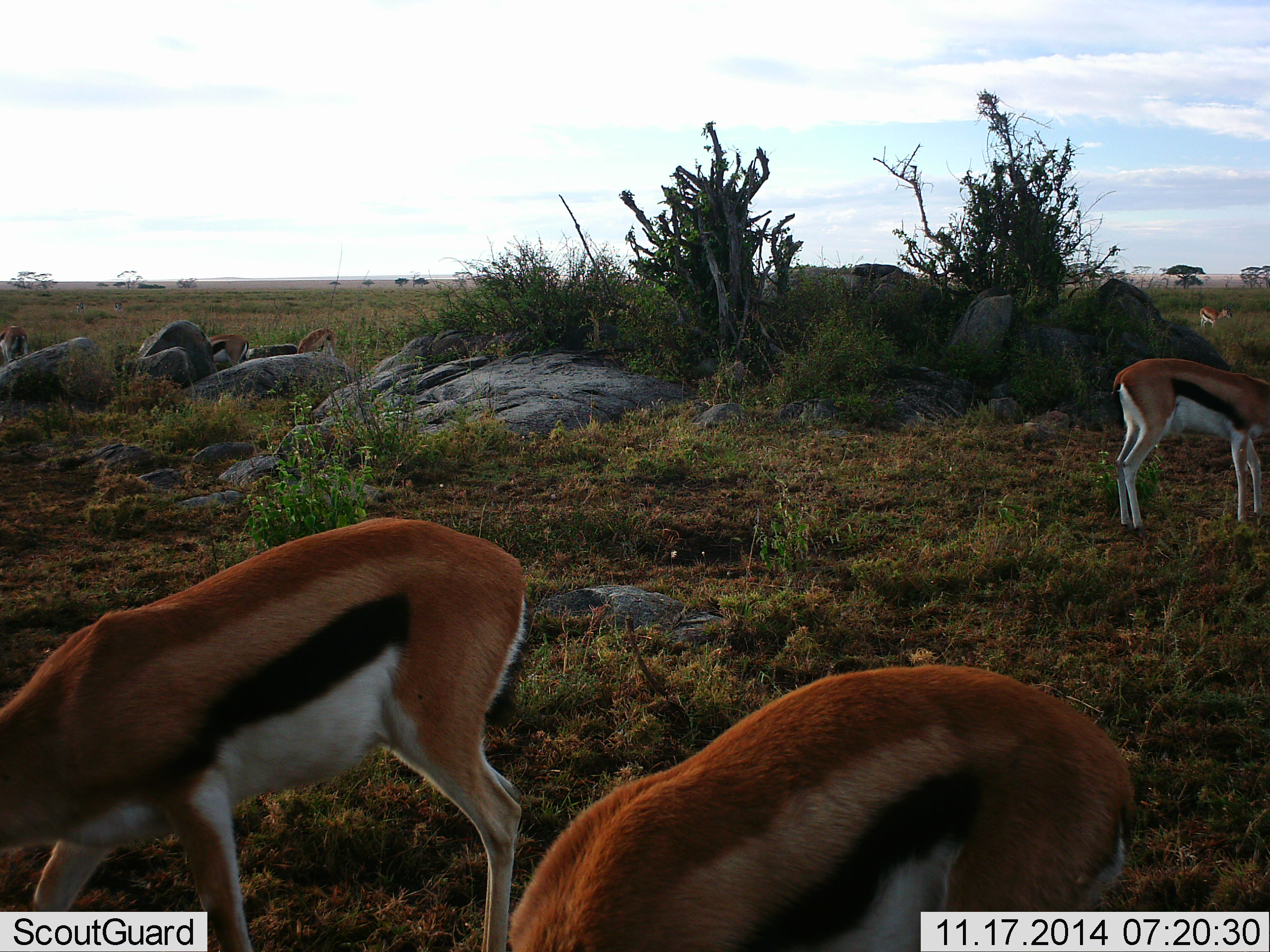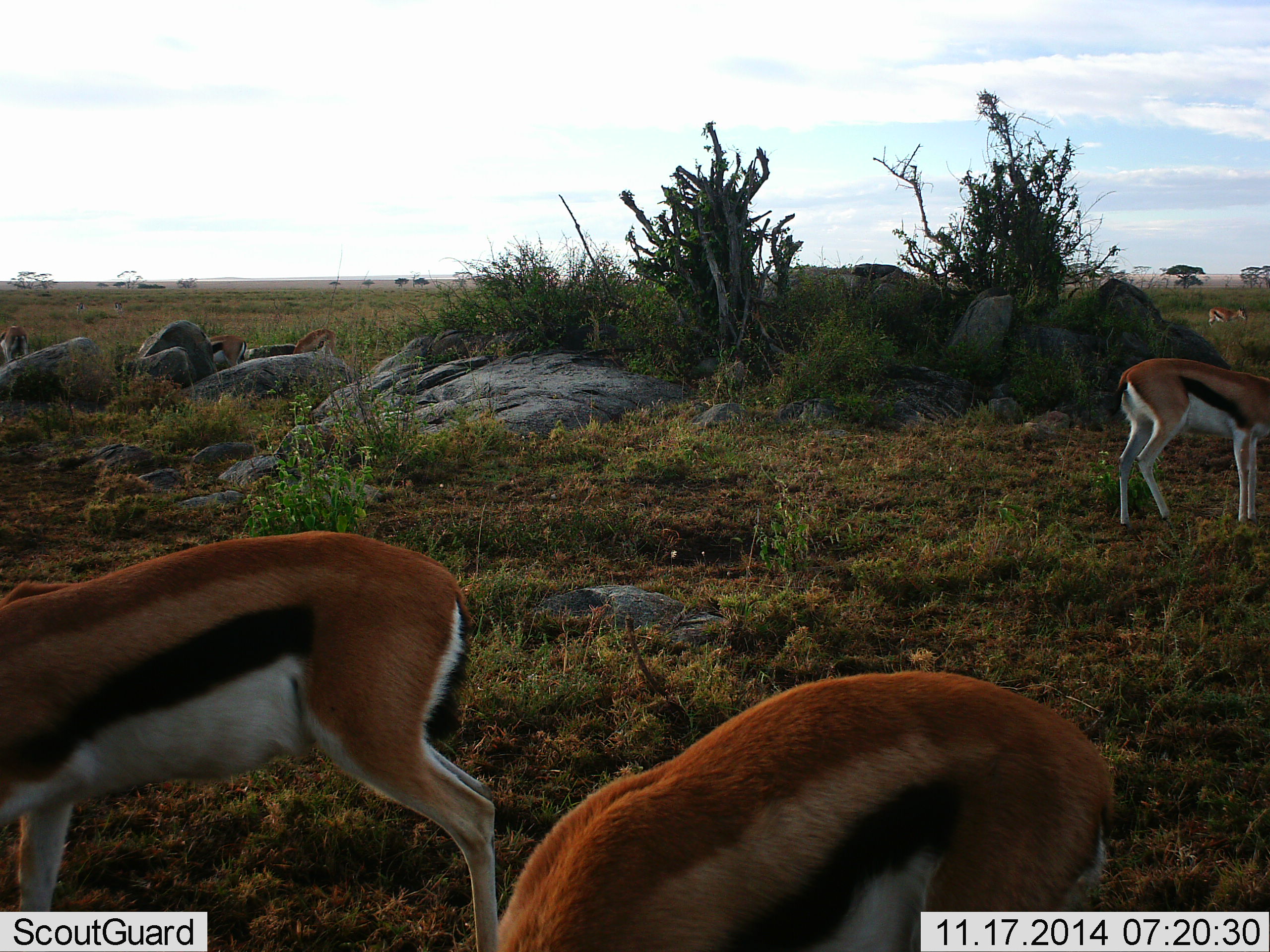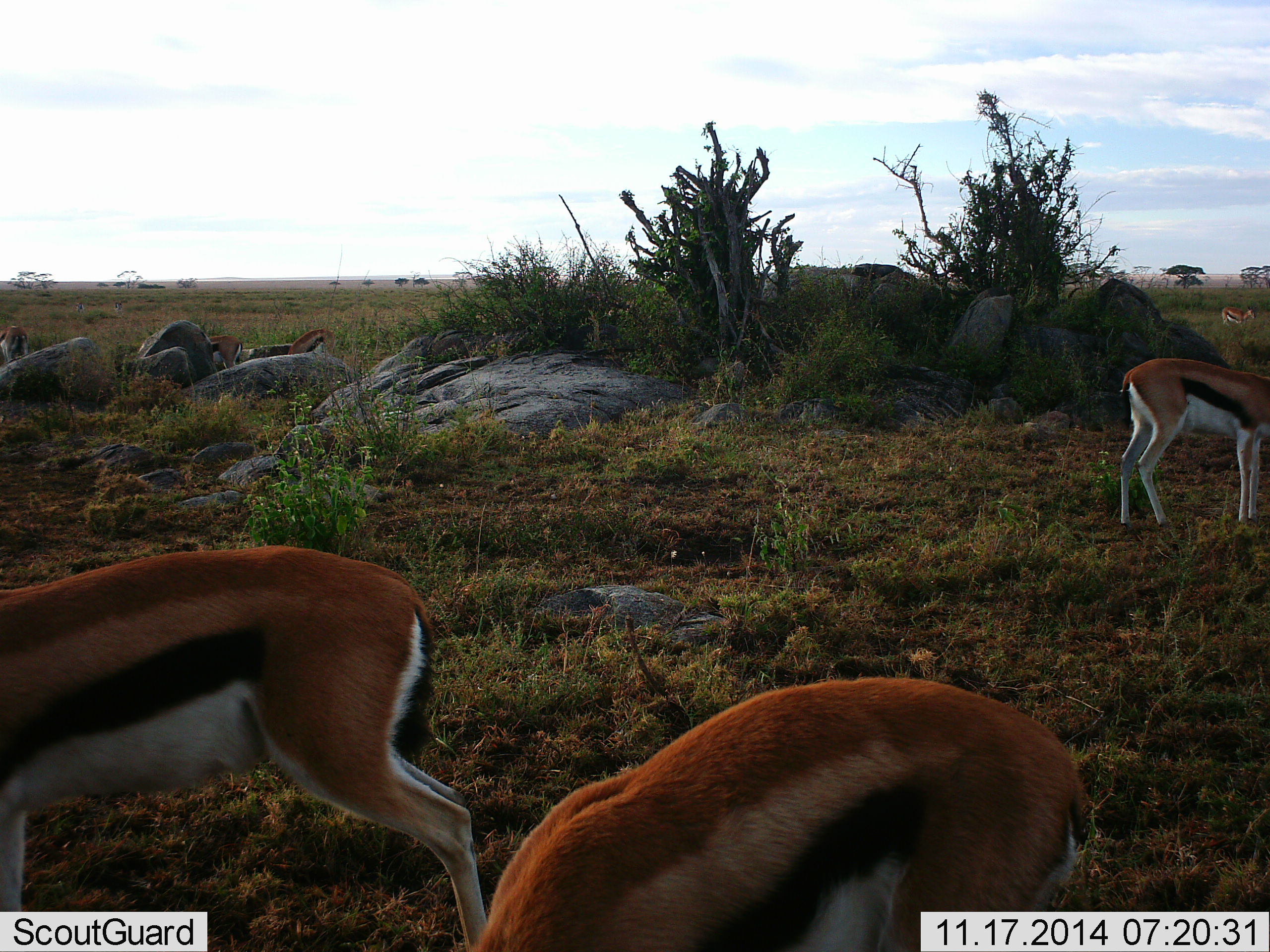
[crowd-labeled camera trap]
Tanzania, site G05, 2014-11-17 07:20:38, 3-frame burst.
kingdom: Animalia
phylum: Chordata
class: Mammalia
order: Artiodactyla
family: Bovidae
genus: Eudorcas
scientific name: Eudorcas thomsonii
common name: thomson's gazelle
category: gazellethomsons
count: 6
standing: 20%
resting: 0%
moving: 0%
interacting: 0%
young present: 0%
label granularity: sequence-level